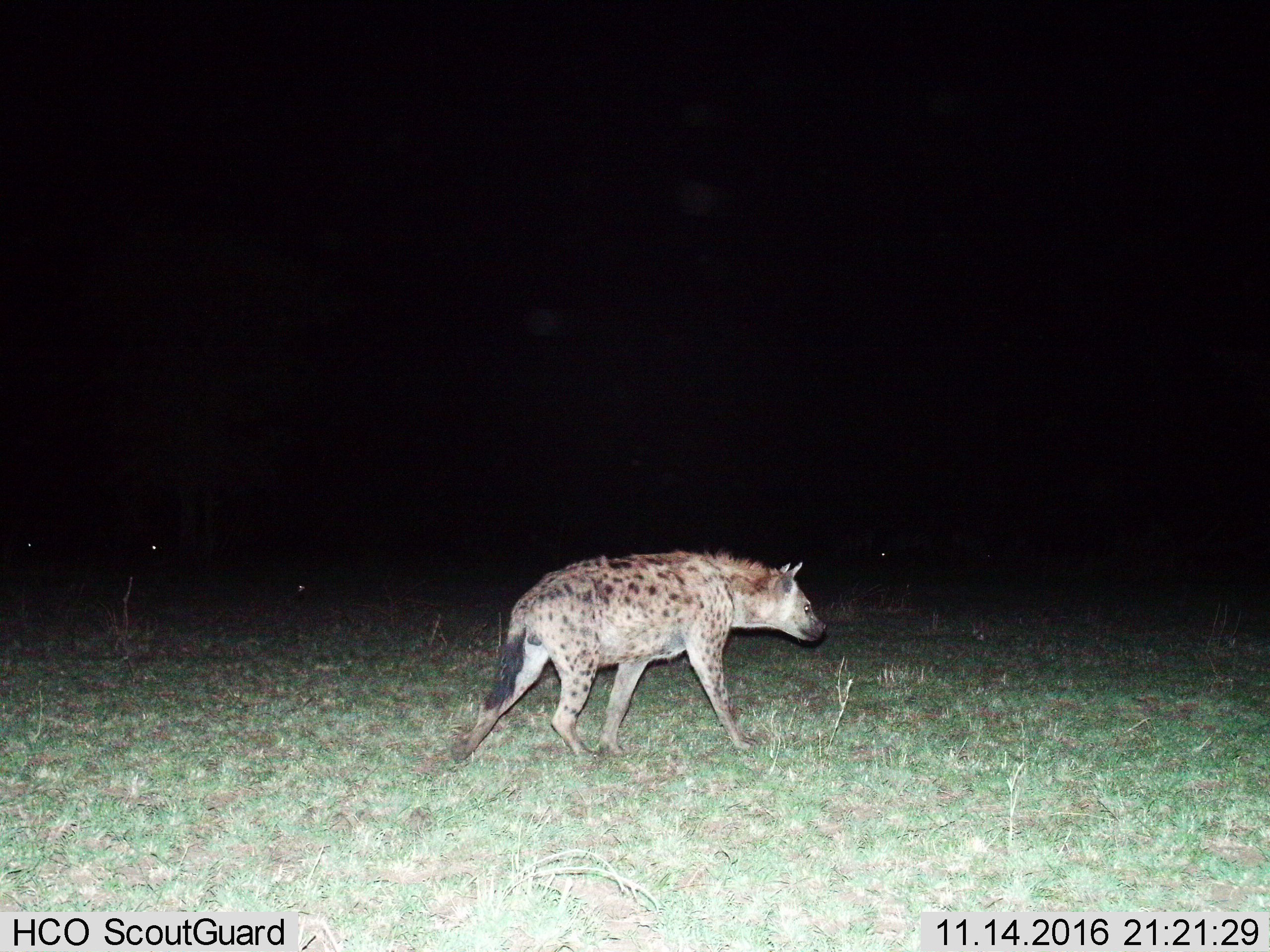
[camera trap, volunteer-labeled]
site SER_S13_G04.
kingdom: Animalia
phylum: Chordata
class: Mammalia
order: Carnivora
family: Hyaenidae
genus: Crocuta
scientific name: Crocuta crocuta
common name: spotted hyena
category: hyenaspotted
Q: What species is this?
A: Hyenaspotted (spotted hyena) (Crocuta crocuta).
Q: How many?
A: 1.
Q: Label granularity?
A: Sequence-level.